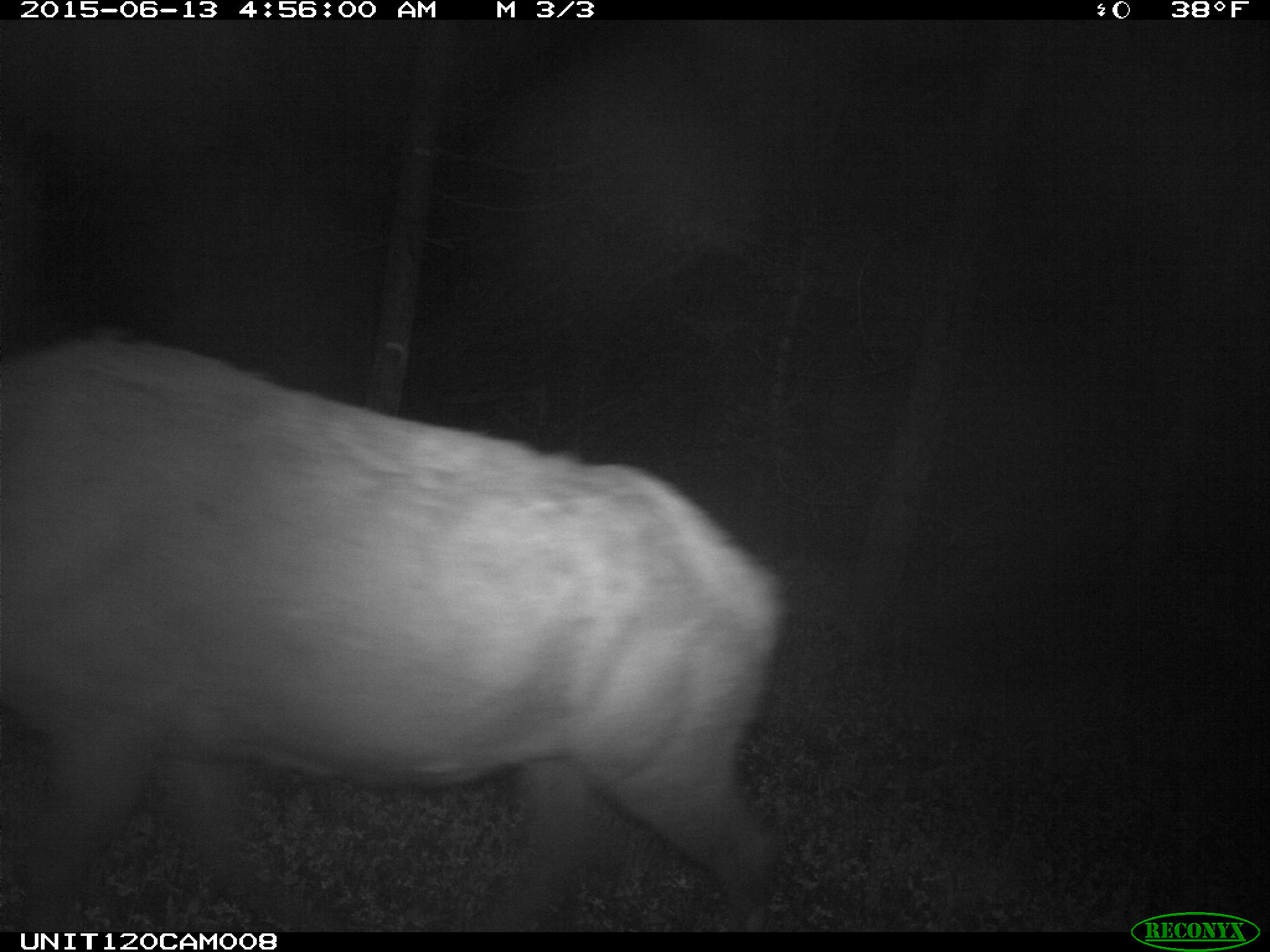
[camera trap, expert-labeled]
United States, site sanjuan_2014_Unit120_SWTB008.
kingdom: Animalia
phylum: Chordata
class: Mammalia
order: Artiodactyla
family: Cervidae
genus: Cervus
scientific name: Cervus elaphus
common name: red deer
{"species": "Cervus elaphus (red deer)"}